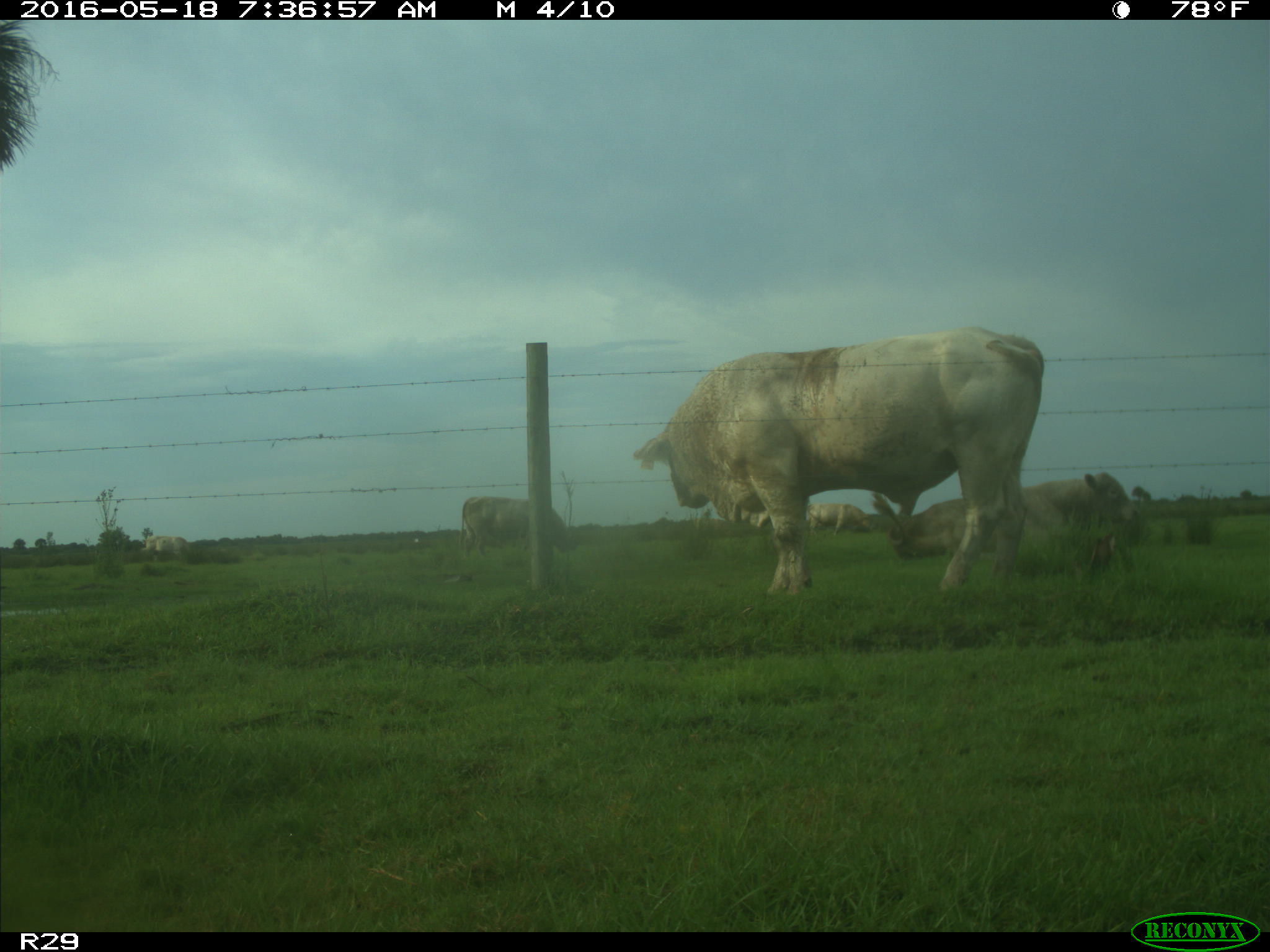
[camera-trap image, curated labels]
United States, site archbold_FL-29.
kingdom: Animalia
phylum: Chordata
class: Mammalia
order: Artiodactyla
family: Bovidae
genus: Bos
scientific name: Bos taurus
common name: domestic cow